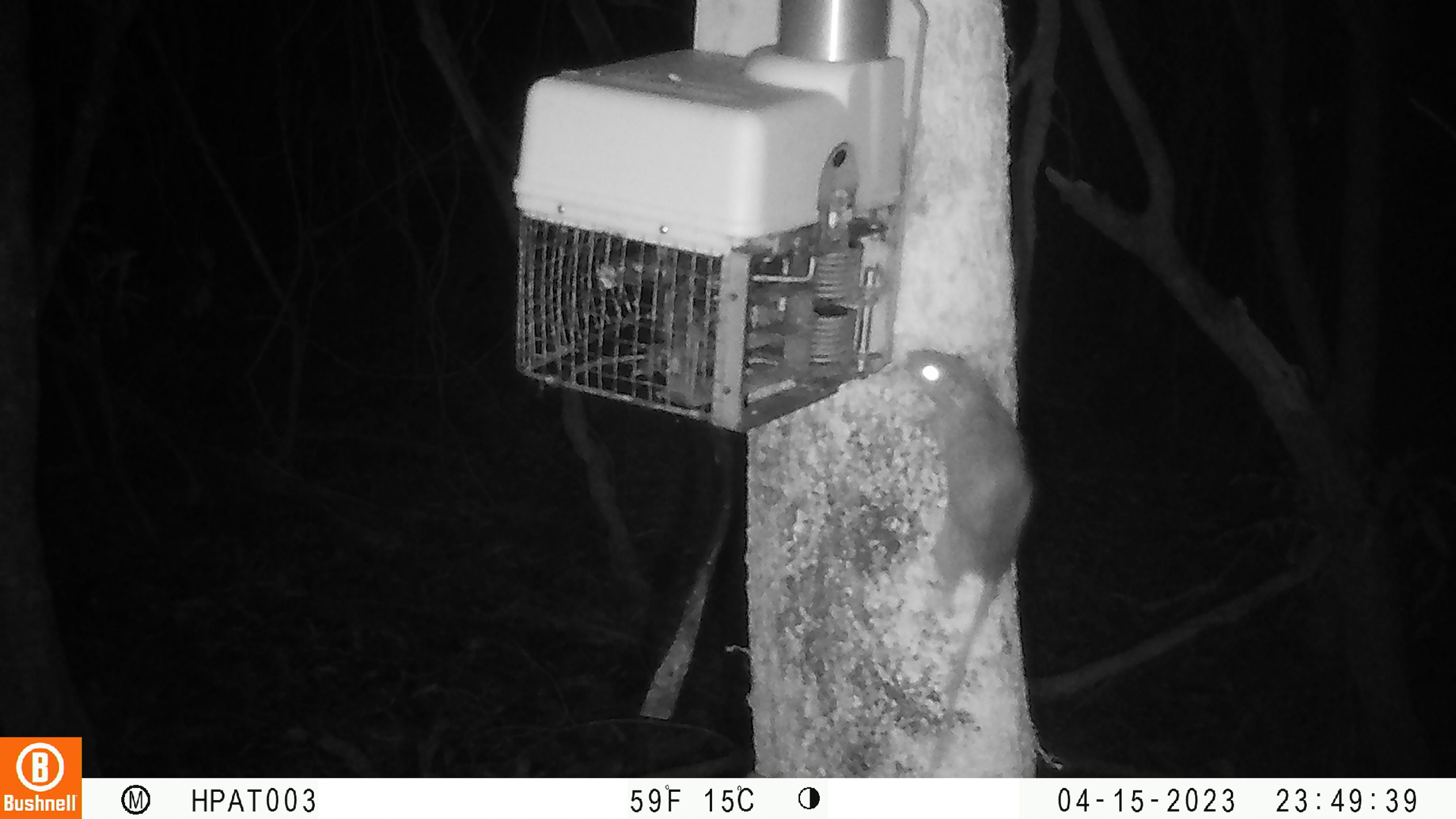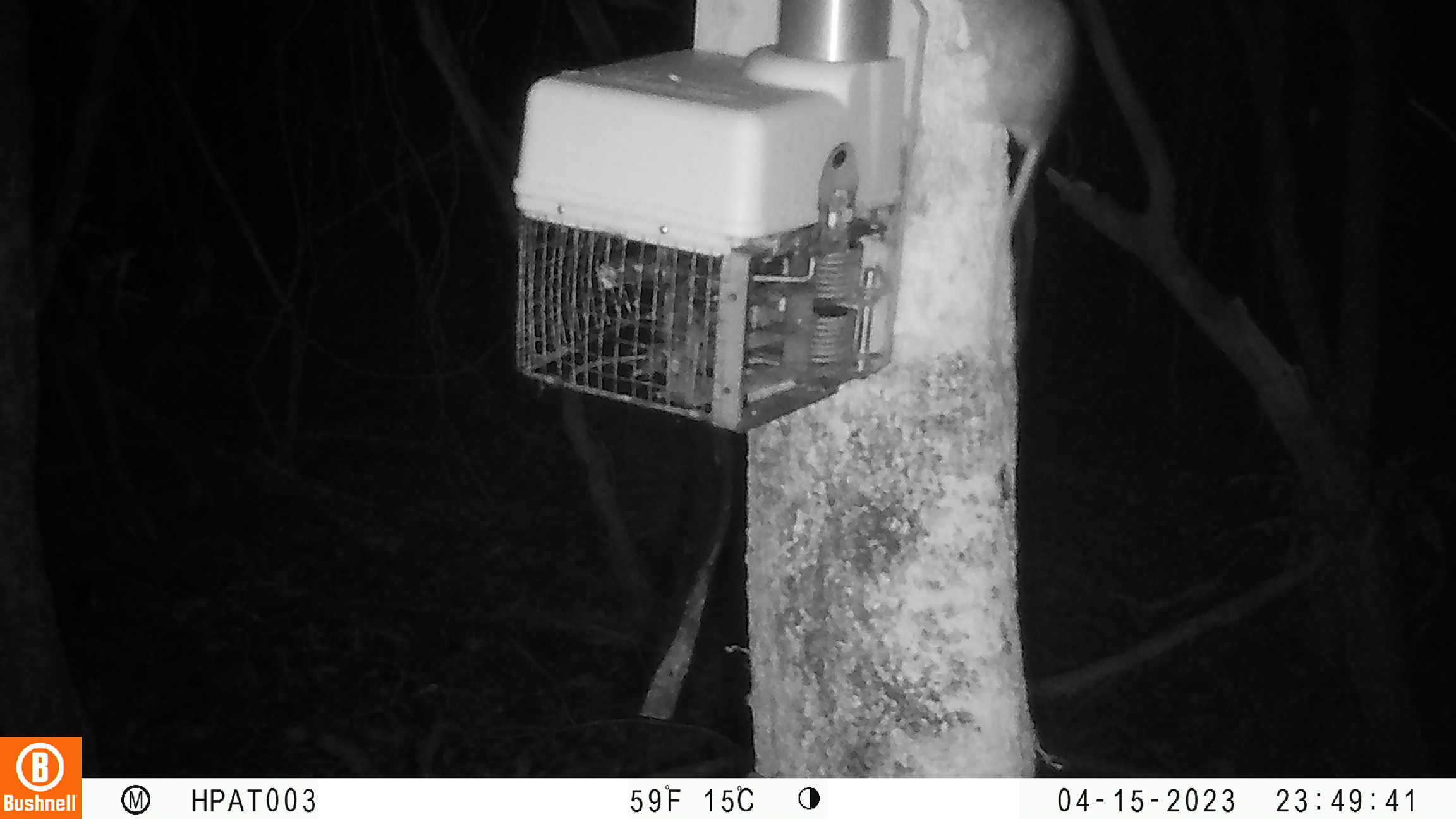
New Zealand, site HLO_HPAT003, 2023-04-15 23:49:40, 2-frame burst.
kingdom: Animalia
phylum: Chordata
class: Mammalia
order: Rodentia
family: Muridae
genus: Rattus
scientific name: Rattus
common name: rat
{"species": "rat (Rattus)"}